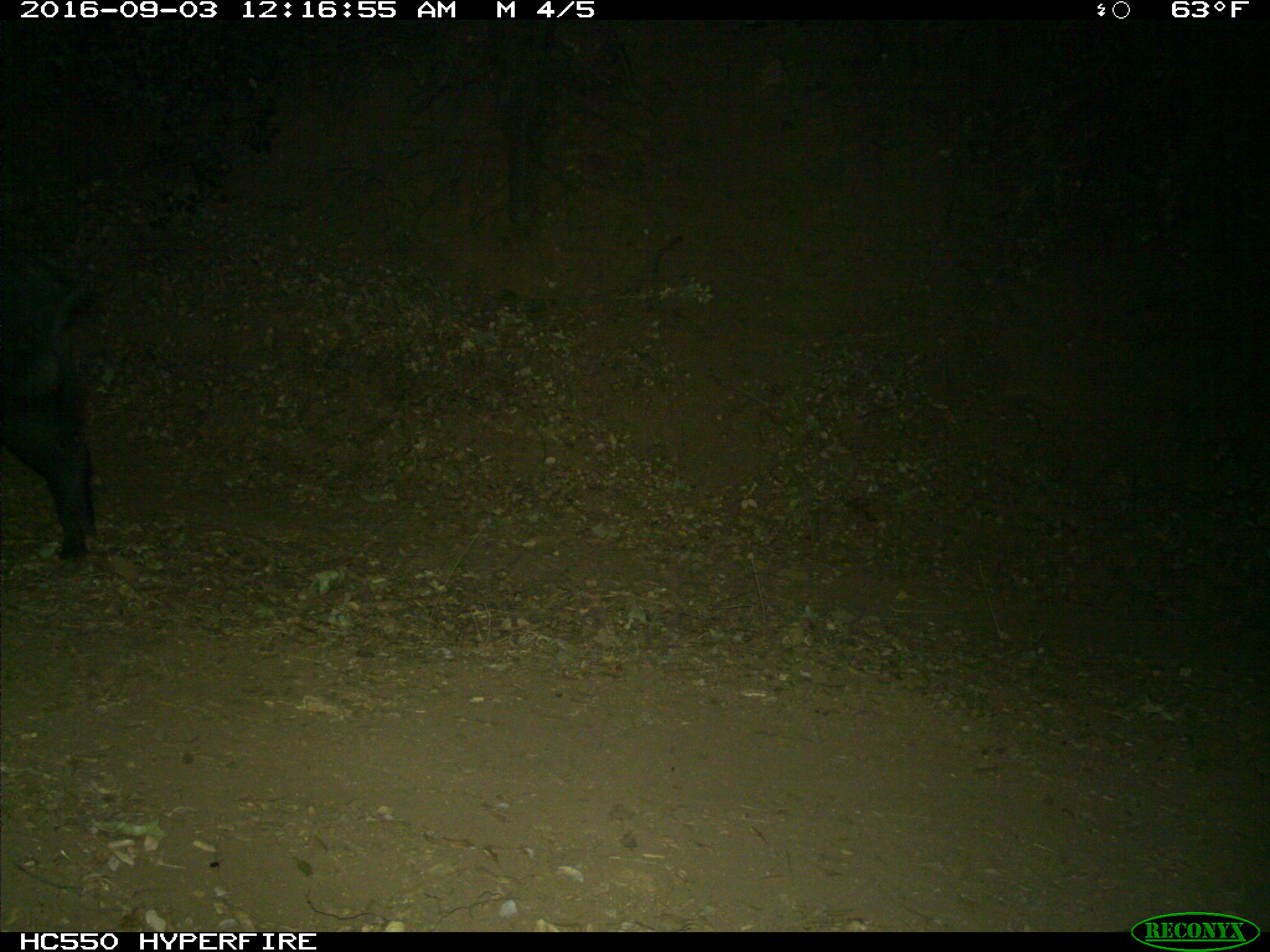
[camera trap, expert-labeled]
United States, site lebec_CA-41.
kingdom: Animalia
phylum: Chordata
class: Mammalia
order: Artiodactyla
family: Suidae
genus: Sus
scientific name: Sus scrofa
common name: wild boar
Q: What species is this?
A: Sus scrofa (wild boar).